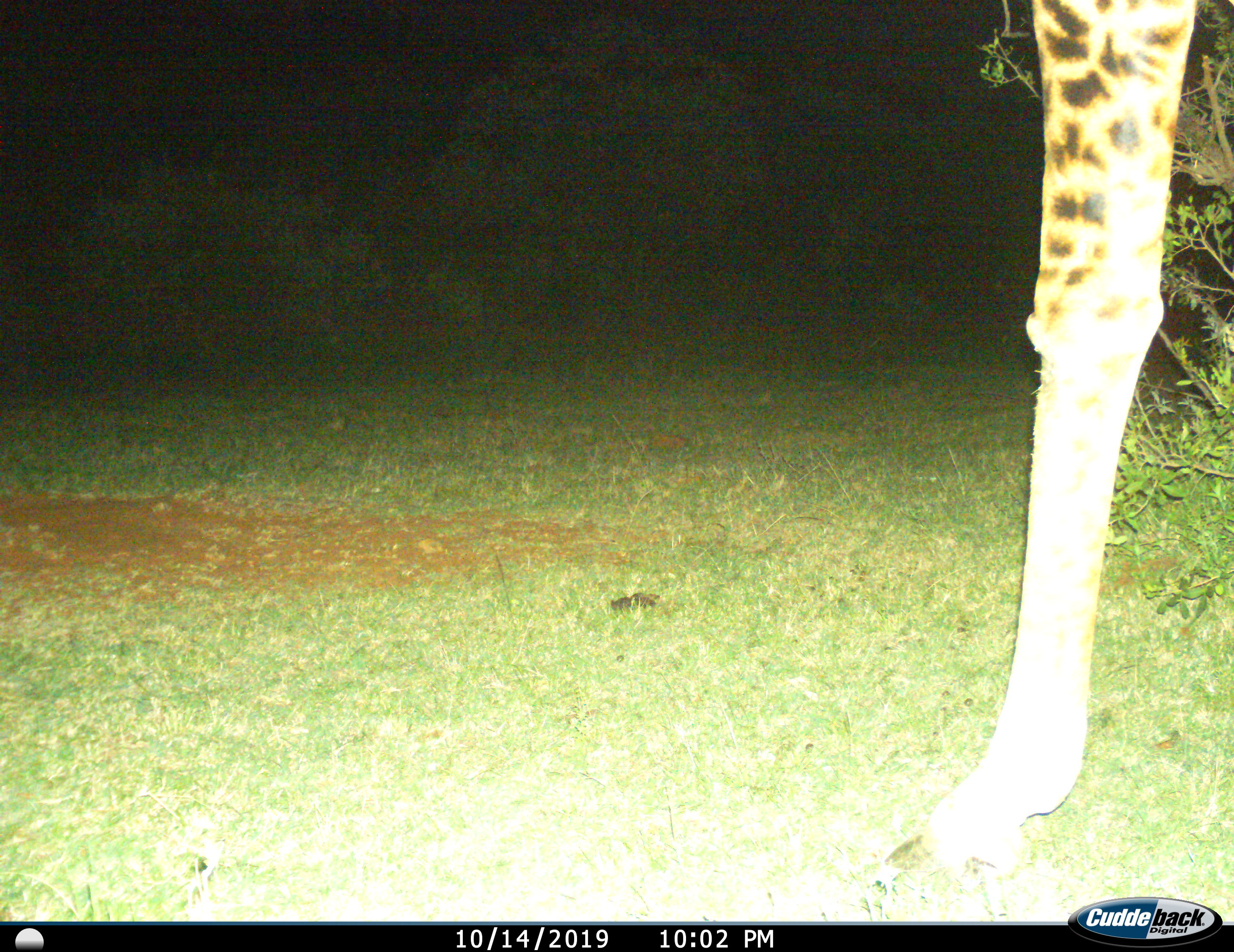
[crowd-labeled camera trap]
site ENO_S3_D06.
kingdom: Animalia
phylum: Chordata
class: Mammalia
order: Artiodactyla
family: Giraffidae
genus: Giraffa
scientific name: Giraffa camelopardalis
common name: giraffe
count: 1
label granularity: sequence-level